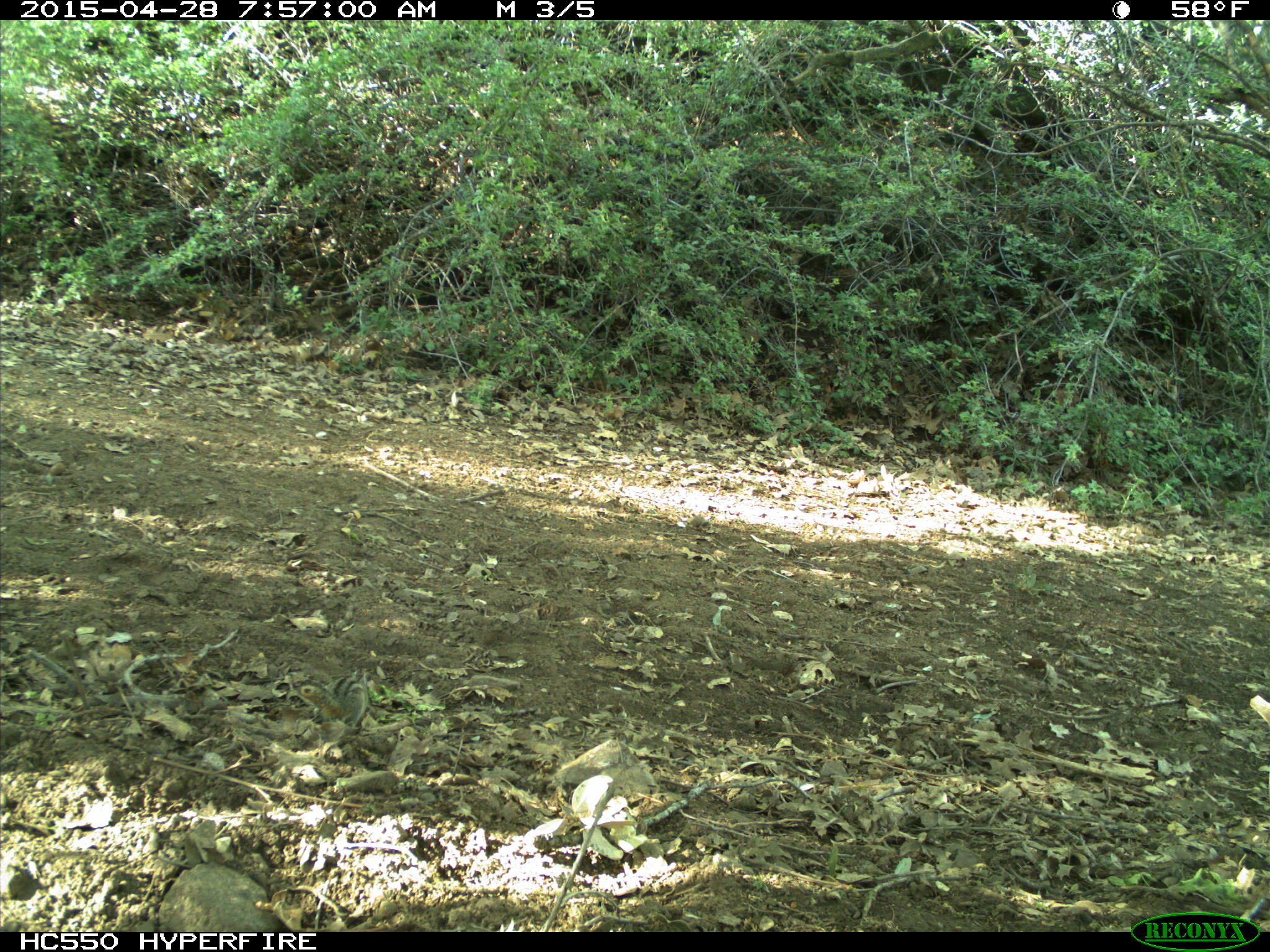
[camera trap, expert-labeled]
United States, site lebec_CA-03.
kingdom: Animalia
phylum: Chordata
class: Mammalia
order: Rodentia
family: Sciuridae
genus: Tamias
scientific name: Tamias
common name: chipmunk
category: unidentified chipmunk